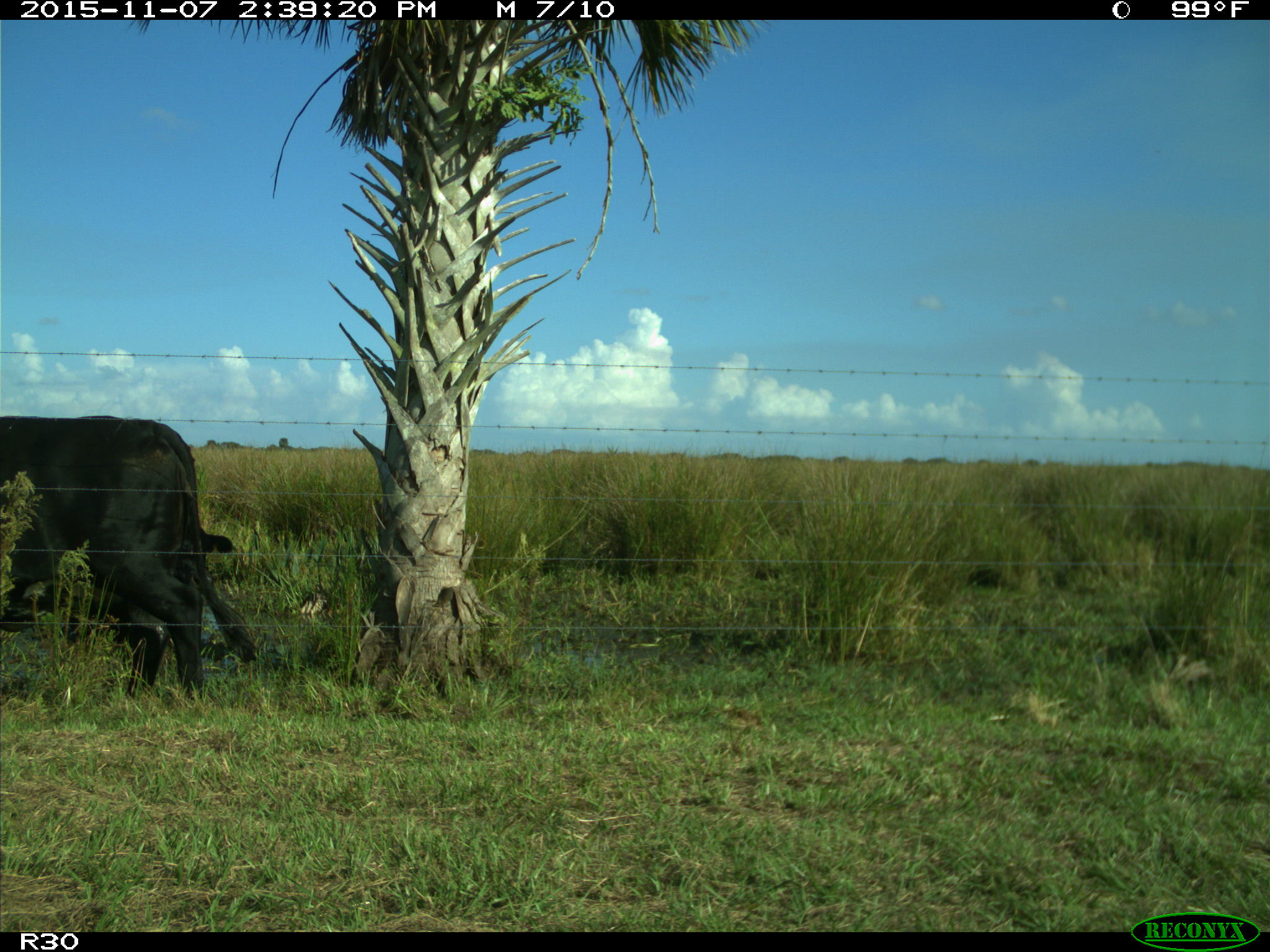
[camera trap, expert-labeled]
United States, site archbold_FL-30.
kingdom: Animalia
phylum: Chordata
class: Mammalia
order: Artiodactyla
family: Bovidae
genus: Bos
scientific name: Bos taurus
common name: domestic cow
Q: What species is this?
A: Bos taurus (domestic cow).